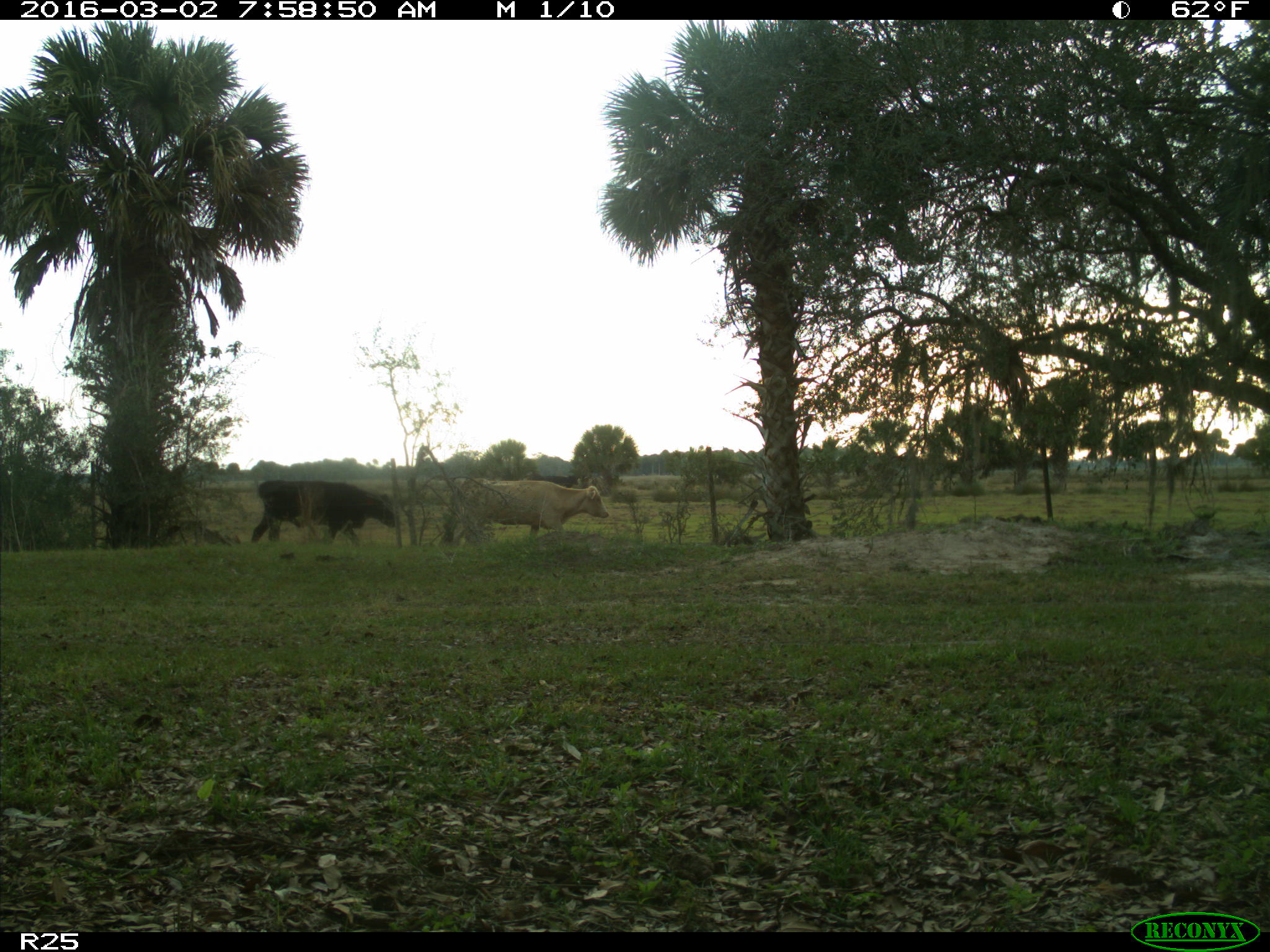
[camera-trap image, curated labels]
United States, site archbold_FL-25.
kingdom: Animalia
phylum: Chordata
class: Mammalia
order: Artiodactyla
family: Bovidae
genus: Bos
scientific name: Bos taurus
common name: domestic cow